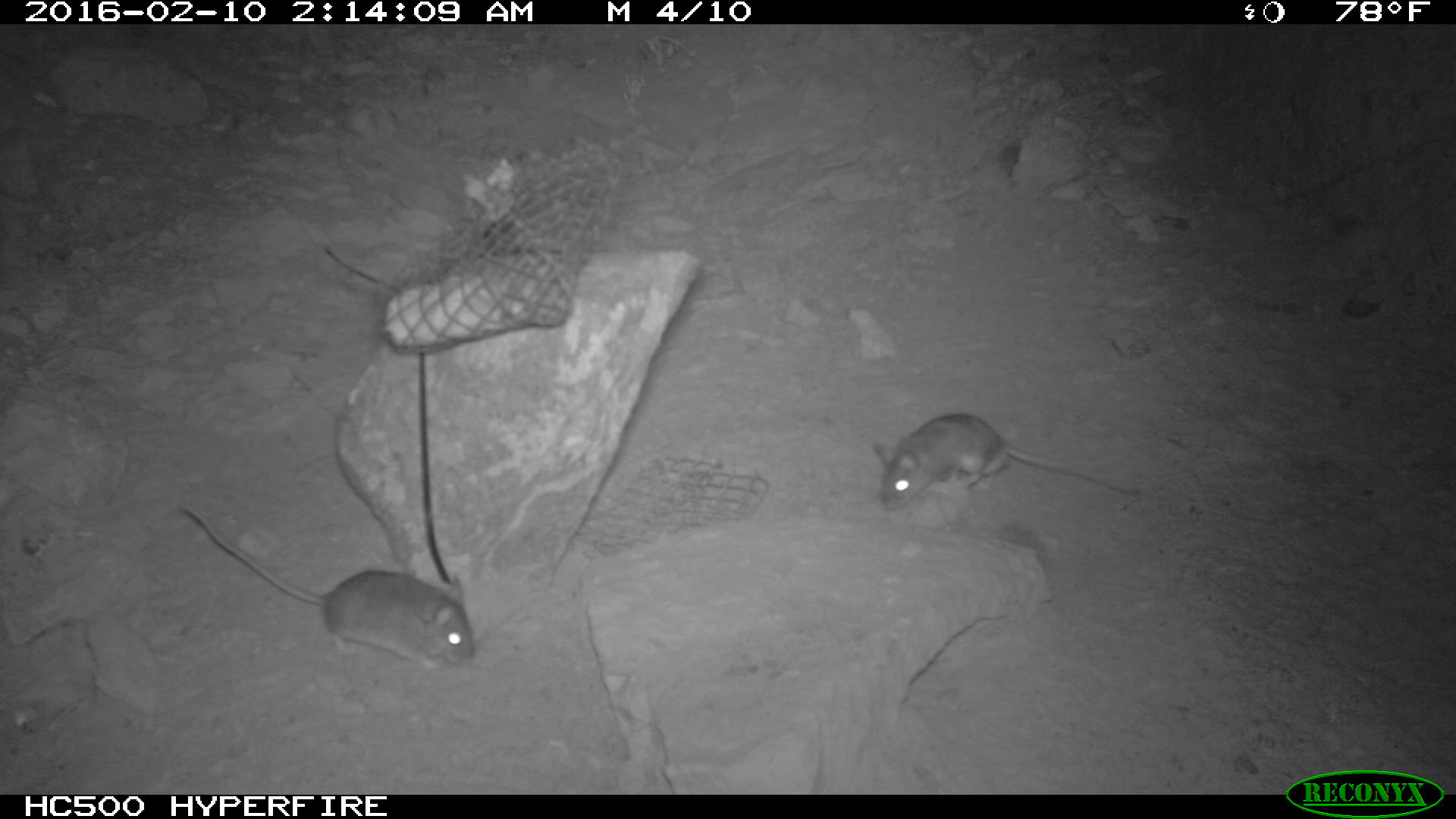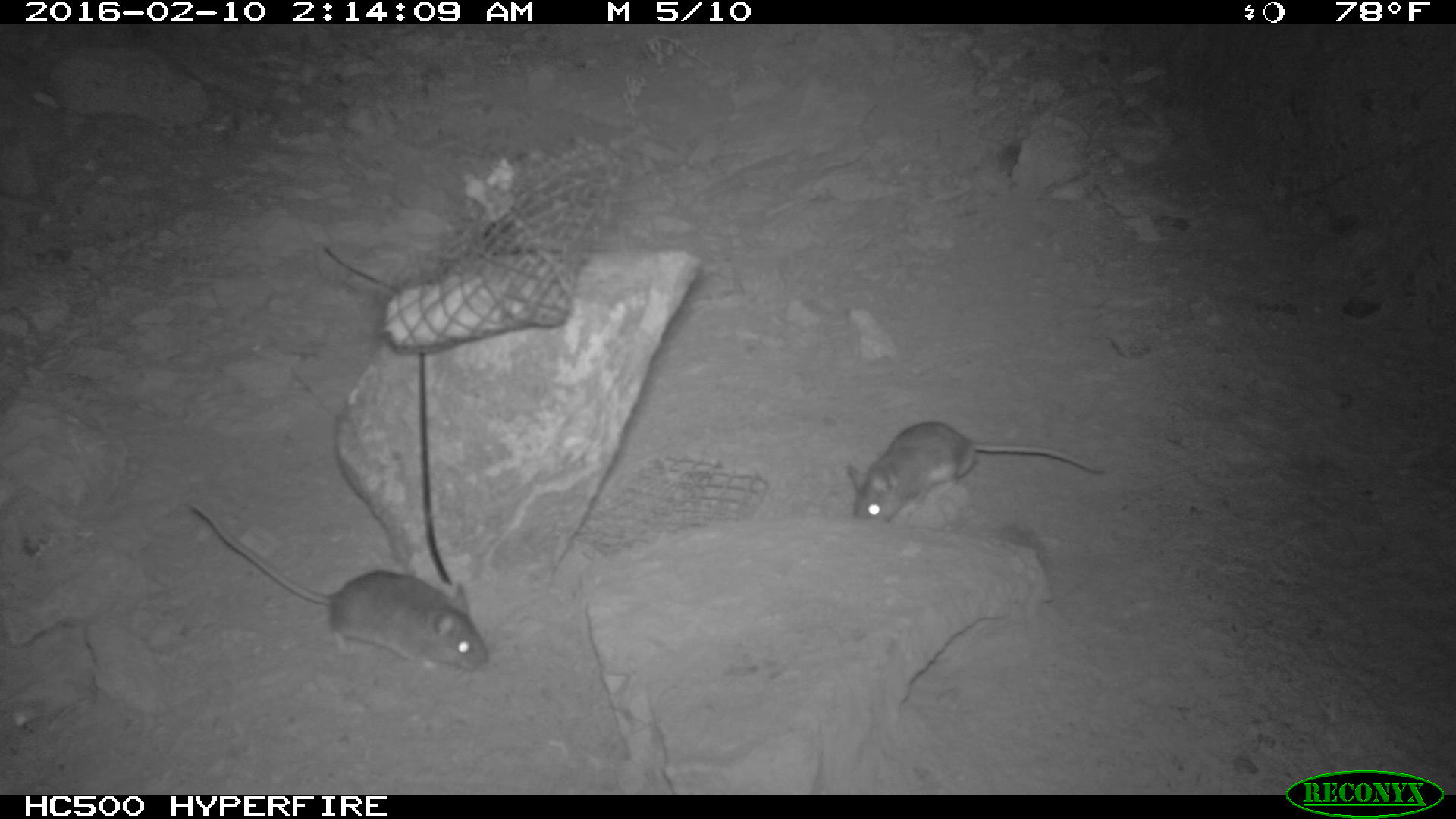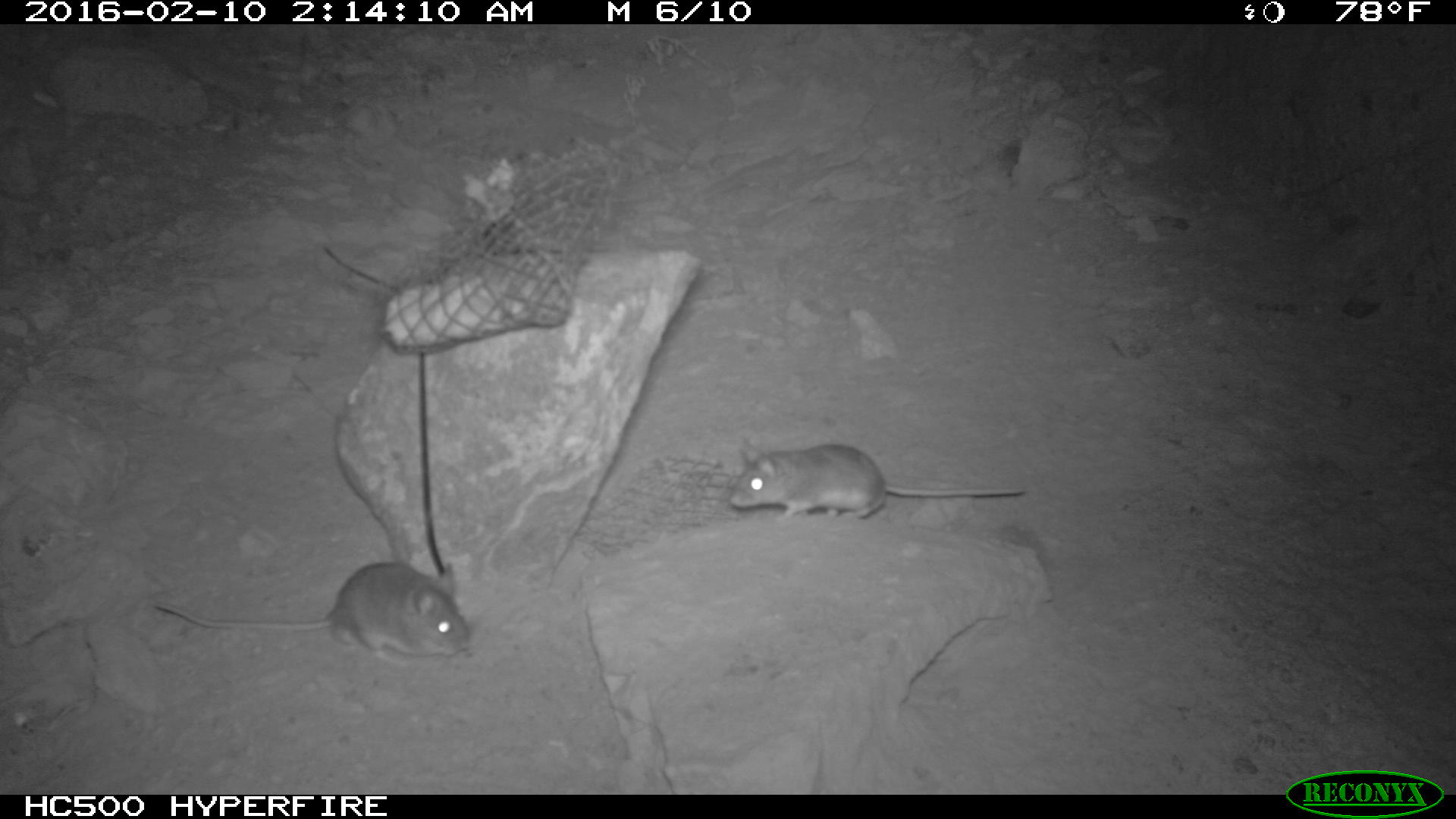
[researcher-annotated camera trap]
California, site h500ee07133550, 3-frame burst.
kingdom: Animalia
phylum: Chordata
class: Mammalia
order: Rodentia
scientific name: Rodentia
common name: rodent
Rodent (Rodentia).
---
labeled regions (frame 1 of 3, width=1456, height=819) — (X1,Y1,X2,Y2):
rodent: (183,504,475,671); (870,413,1138,510)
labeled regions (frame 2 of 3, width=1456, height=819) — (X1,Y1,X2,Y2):
rodent: (193,501,488,670); (846,419,1104,522)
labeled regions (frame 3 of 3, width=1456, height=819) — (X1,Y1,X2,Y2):
rodent: (155,562,468,667); (730,438,1025,521)